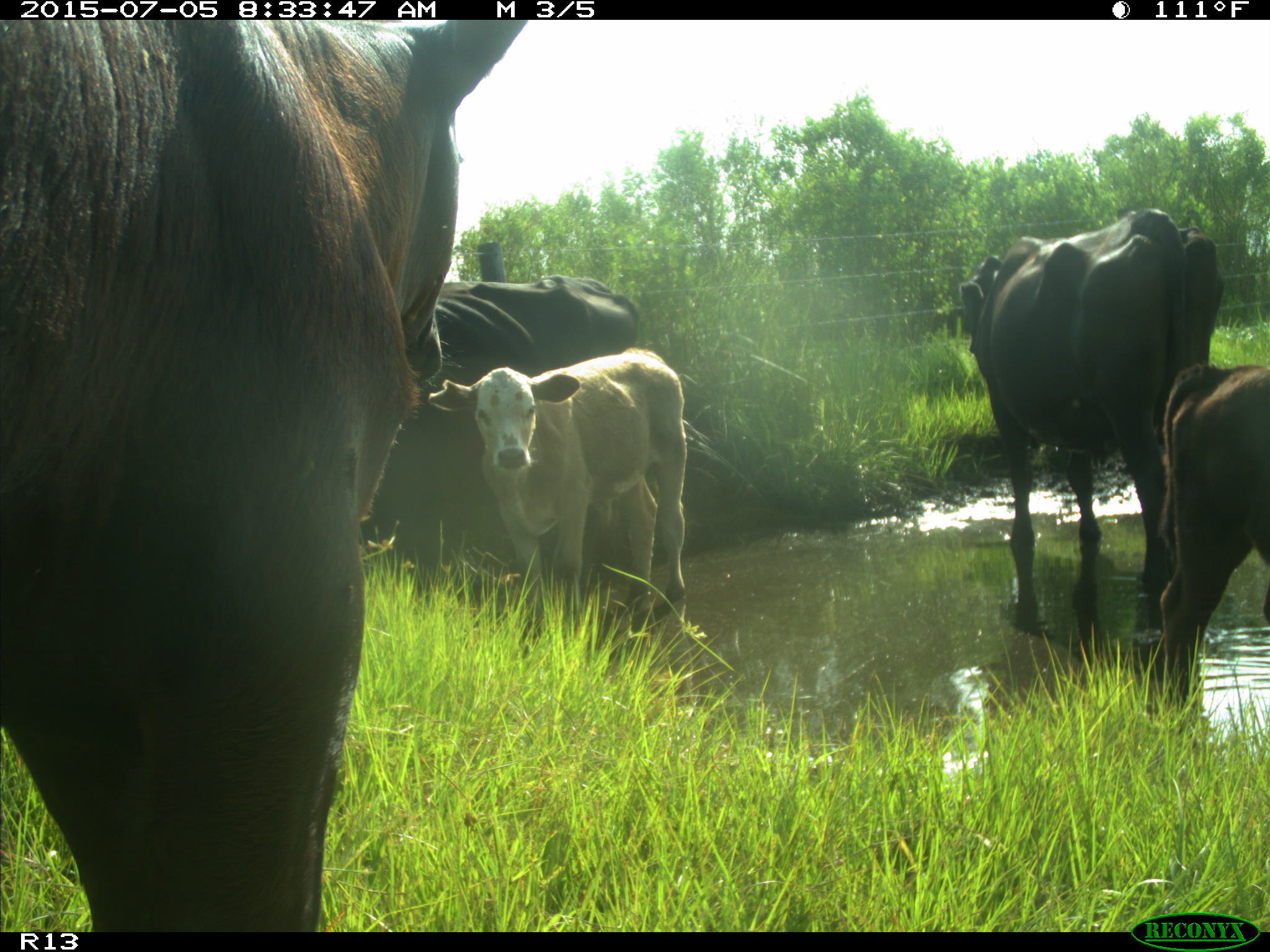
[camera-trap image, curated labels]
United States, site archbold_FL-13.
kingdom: Animalia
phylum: Chordata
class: Mammalia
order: Artiodactyla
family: Bovidae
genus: Bos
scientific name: Bos taurus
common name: domestic cow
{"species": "Bos taurus (domestic cow)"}